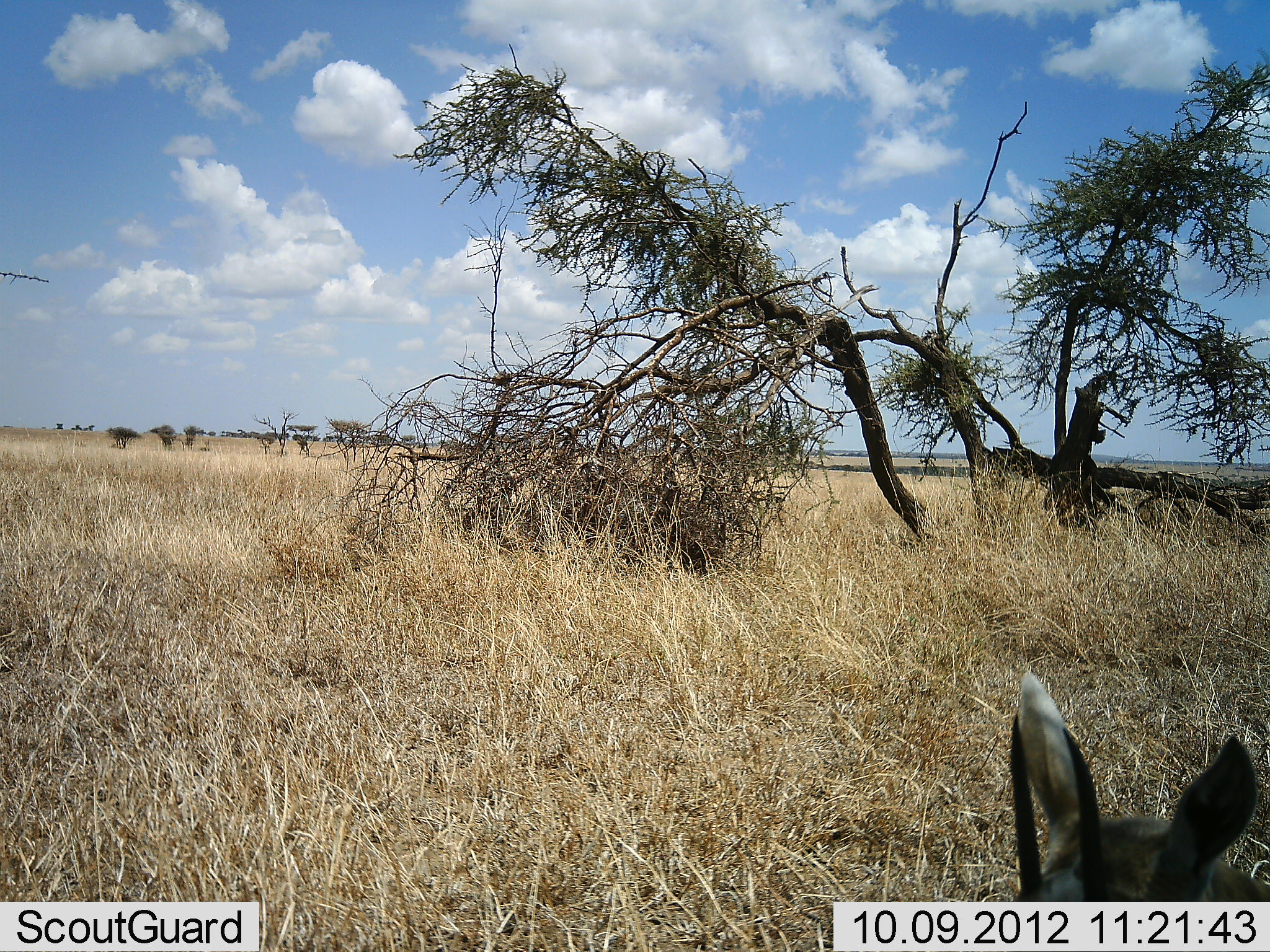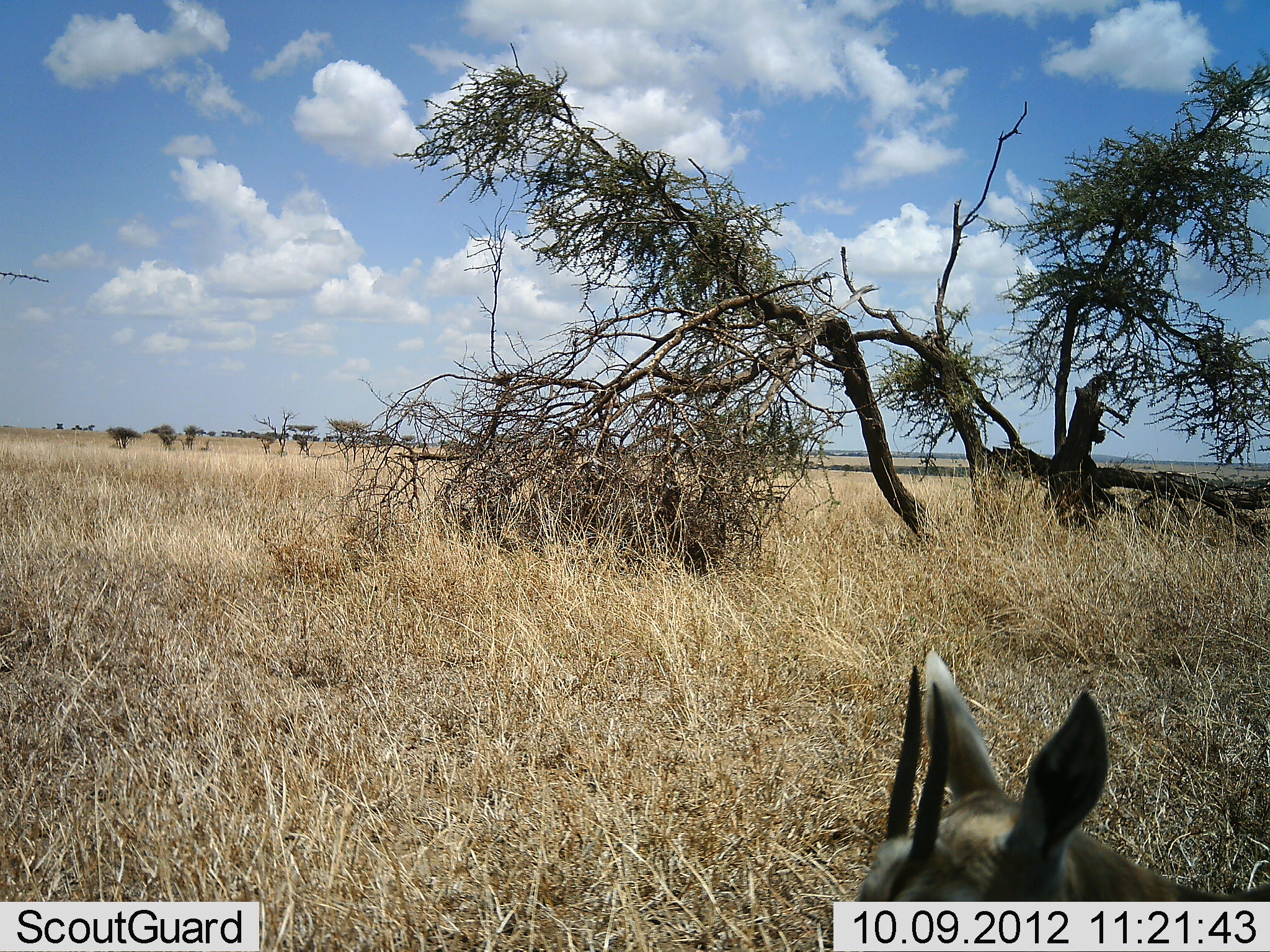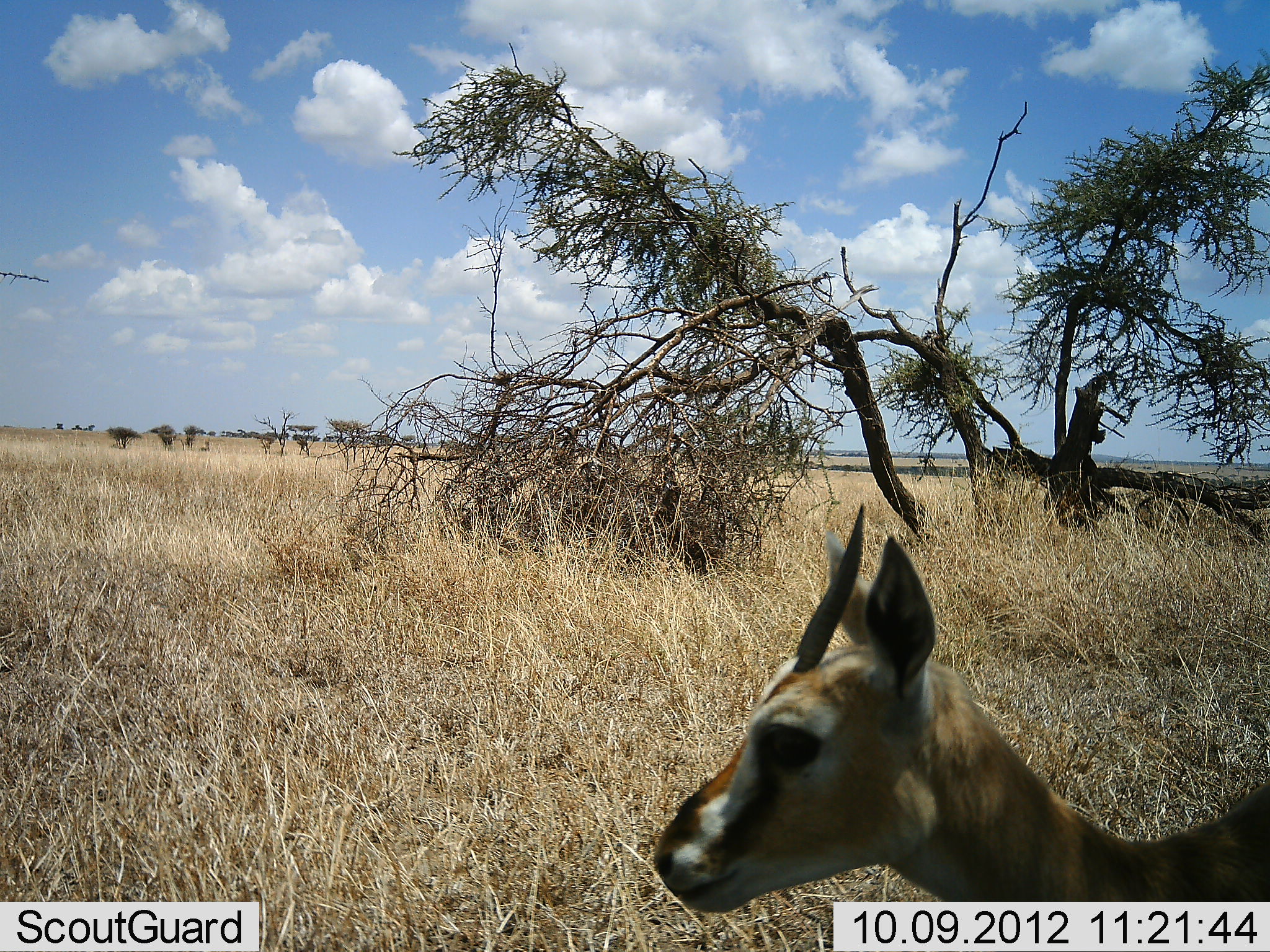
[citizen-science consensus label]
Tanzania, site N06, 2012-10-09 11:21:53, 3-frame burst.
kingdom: Animalia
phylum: Chordata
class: Mammalia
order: Artiodactyla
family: Bovidae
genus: Eudorcas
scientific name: Eudorcas thomsonii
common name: thomson's gazelle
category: gazellethomsons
Gazellethomsons (thomson's gazelle) (Eudorcas thomsonii), count 1. Behavior (volunteer vote fractions): standing 40%, resting 20%, moving 50%, interacting 0%. Young present (vote fraction): 10%. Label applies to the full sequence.